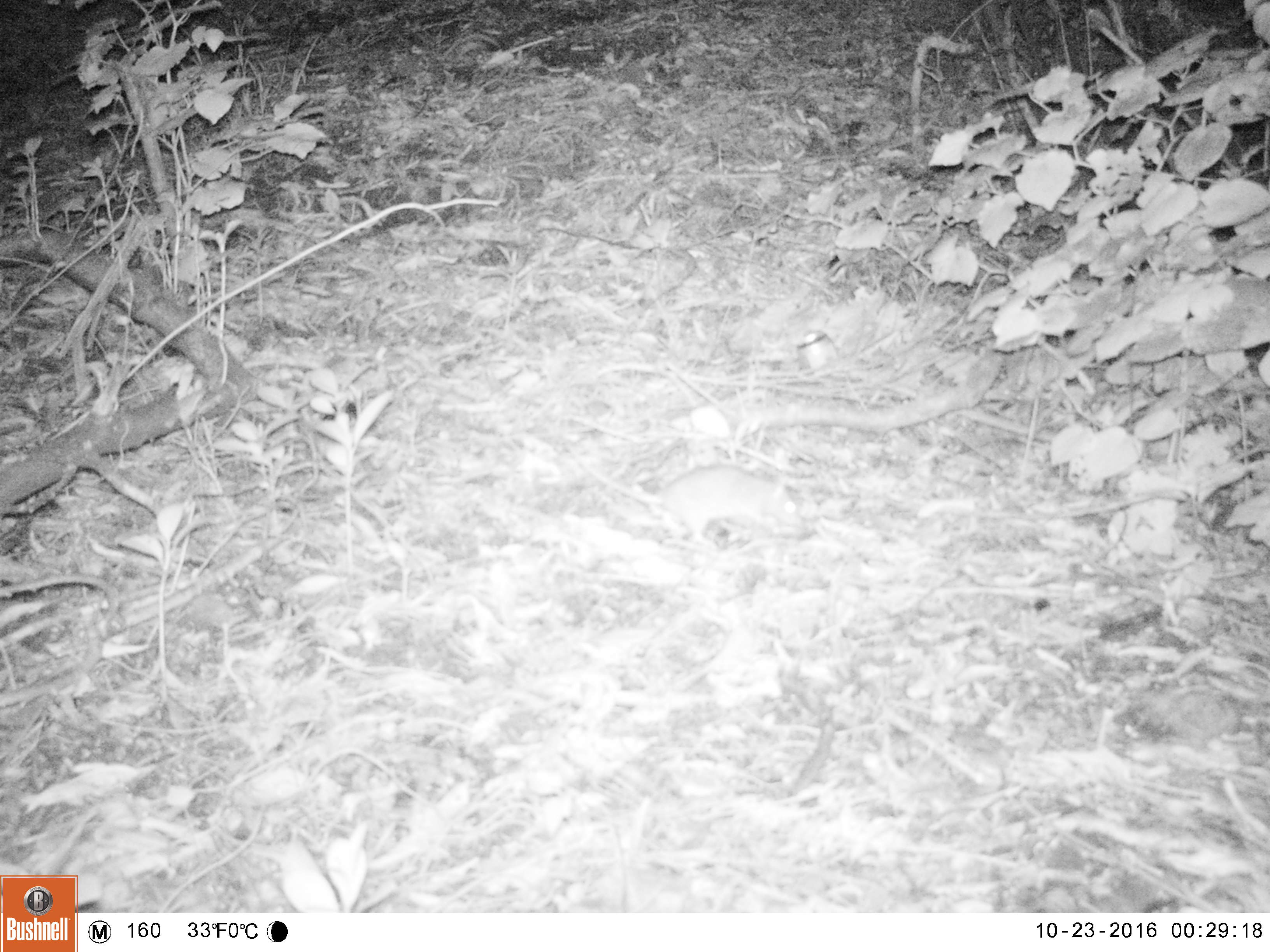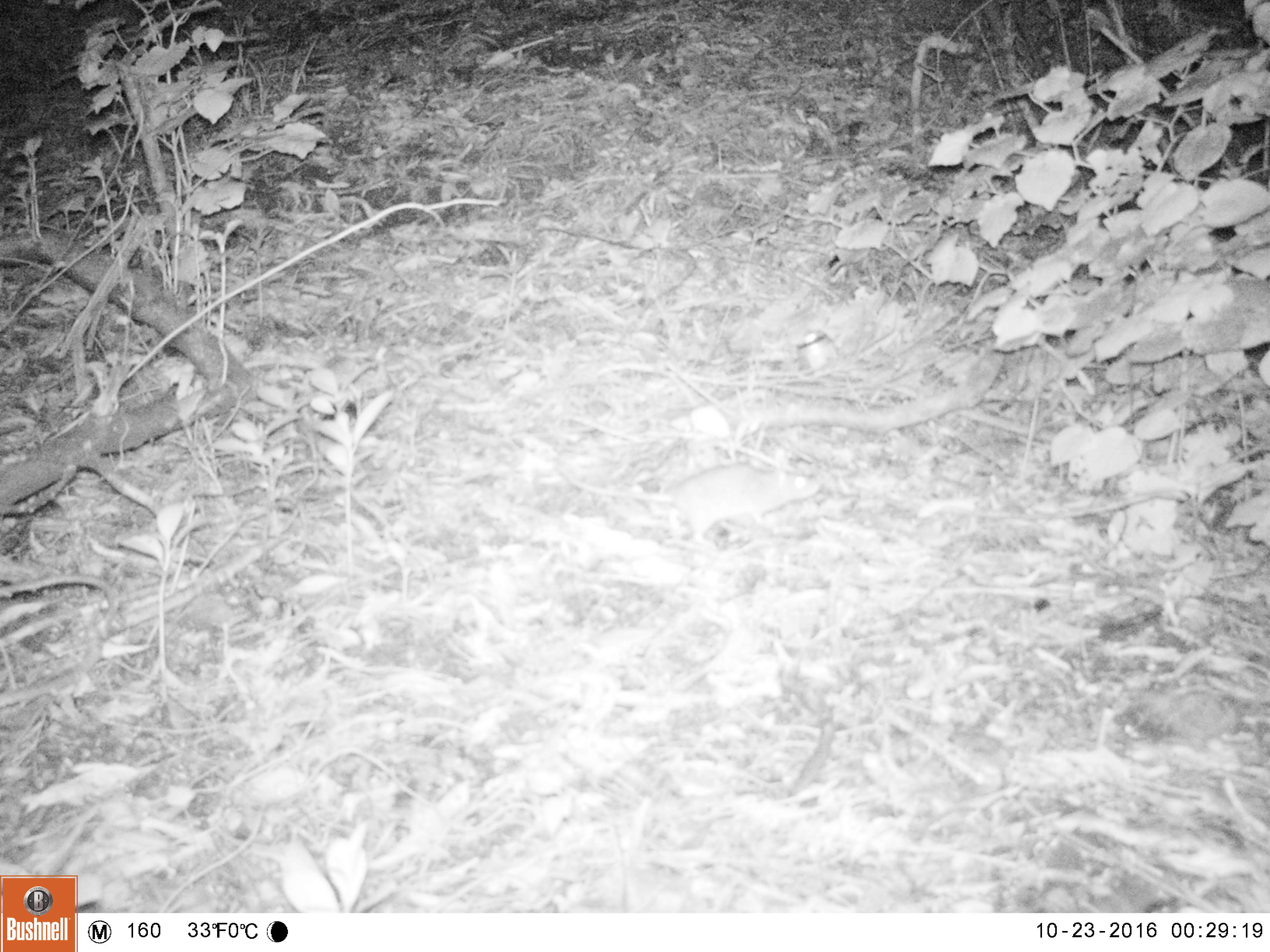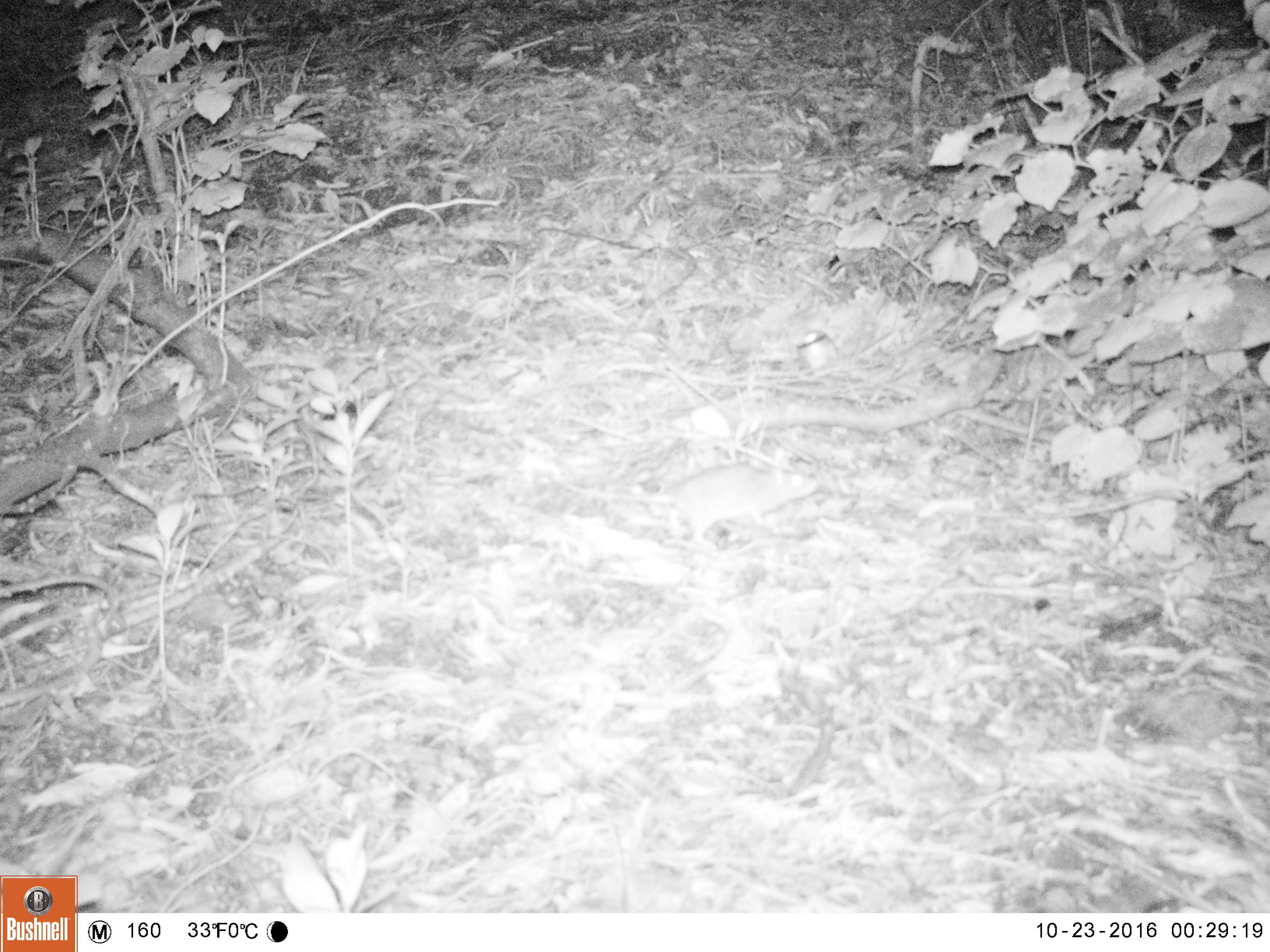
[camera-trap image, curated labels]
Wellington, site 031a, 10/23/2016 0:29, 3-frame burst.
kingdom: Animalia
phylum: Chordata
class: Mammalia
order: Rodentia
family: Muridae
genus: Rattus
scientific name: Rattus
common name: rat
Rat (Rattus).